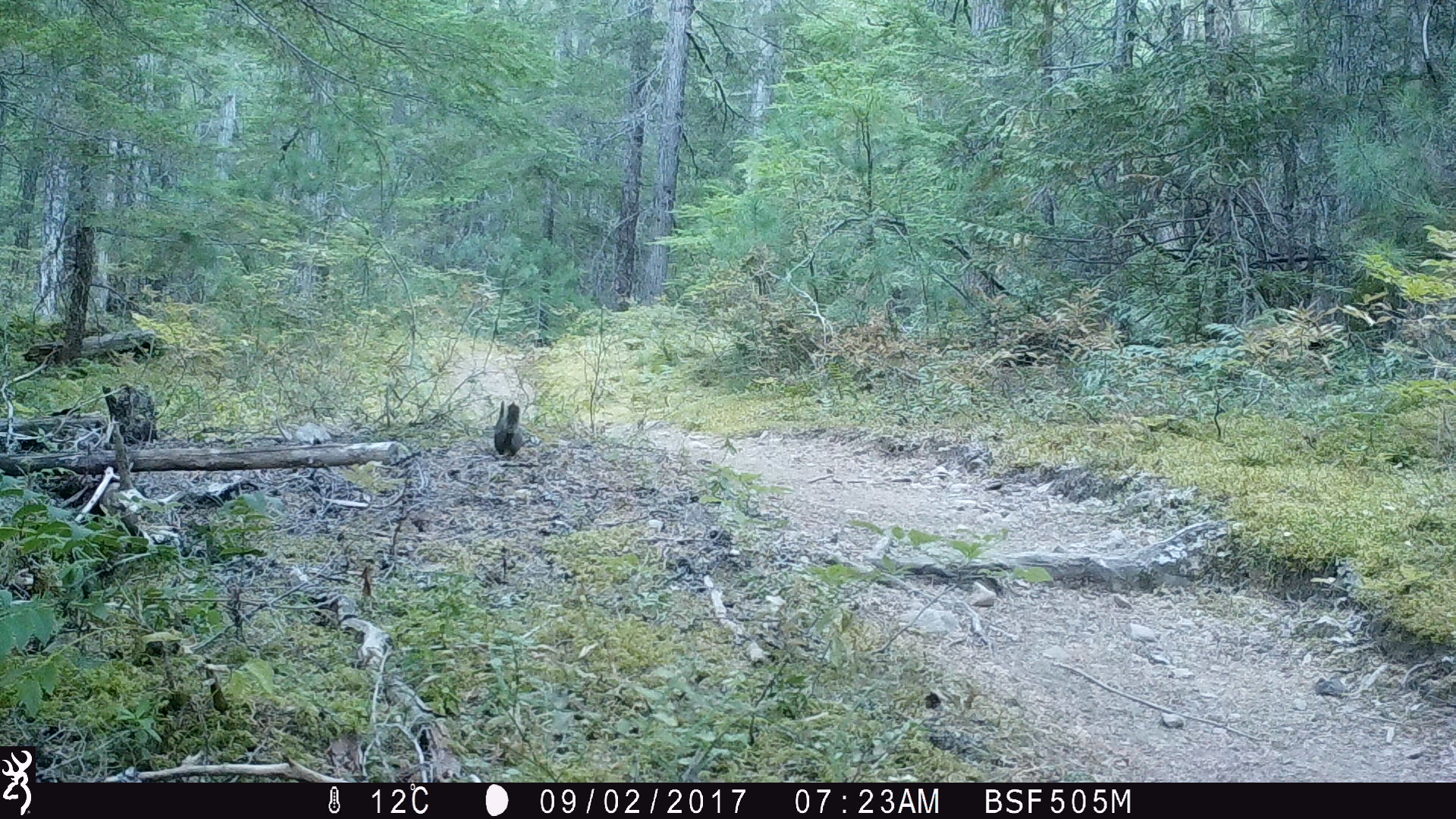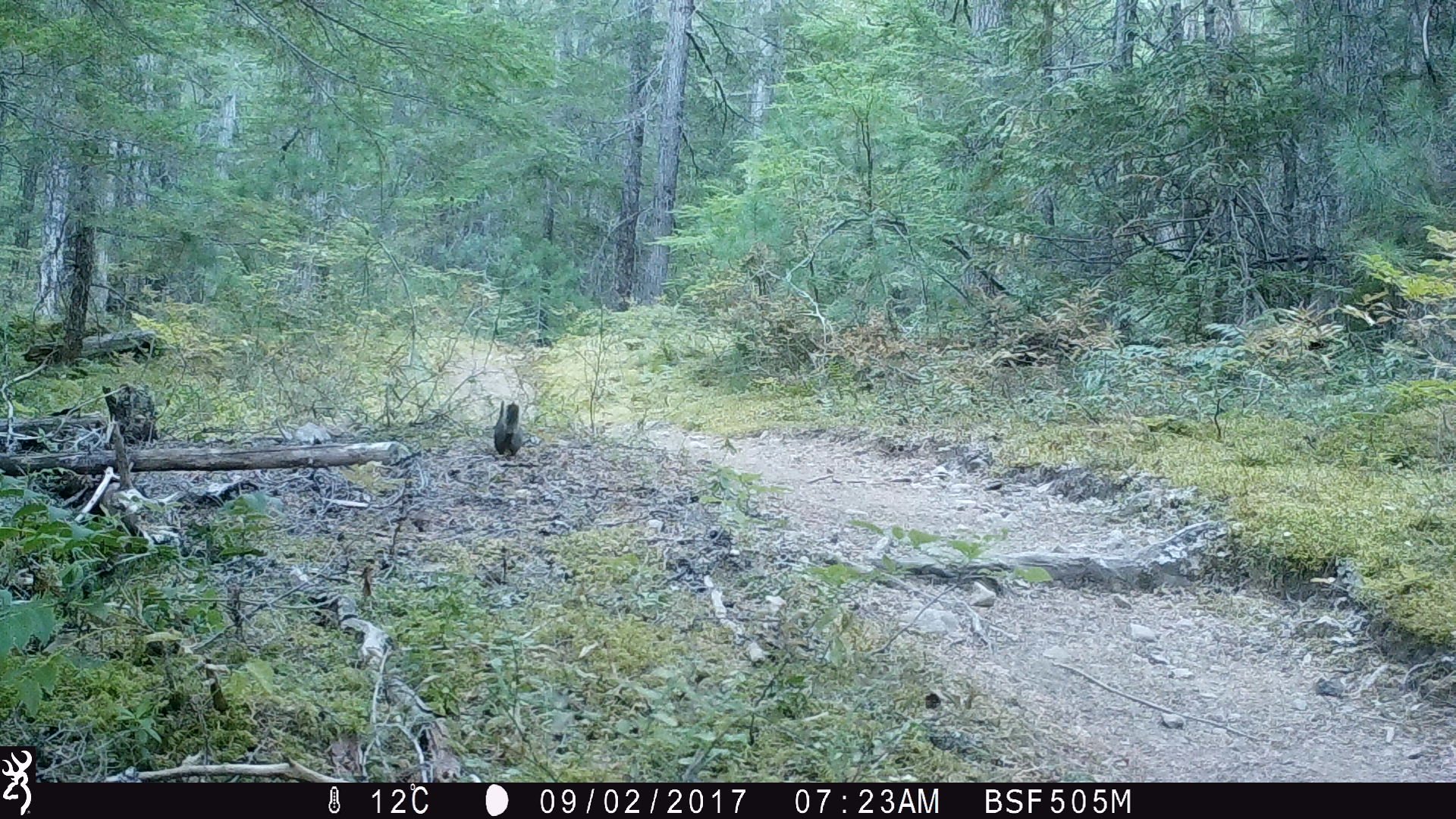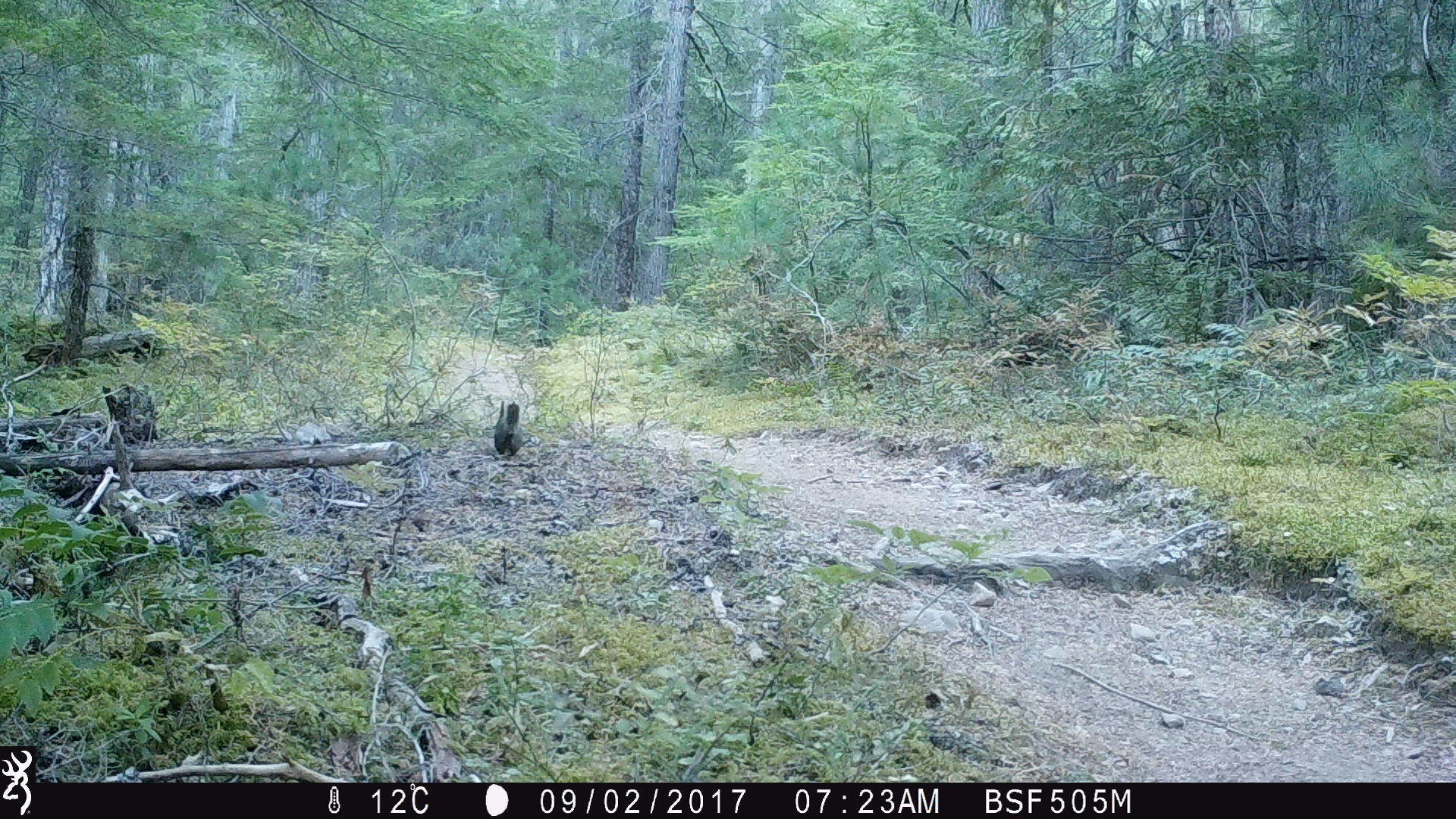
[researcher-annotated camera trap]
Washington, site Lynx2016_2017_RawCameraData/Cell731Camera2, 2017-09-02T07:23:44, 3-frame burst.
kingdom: Animalia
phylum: Chordata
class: Mammalia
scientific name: Mammalia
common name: small mammal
Small mammal (Mammalia). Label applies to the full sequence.